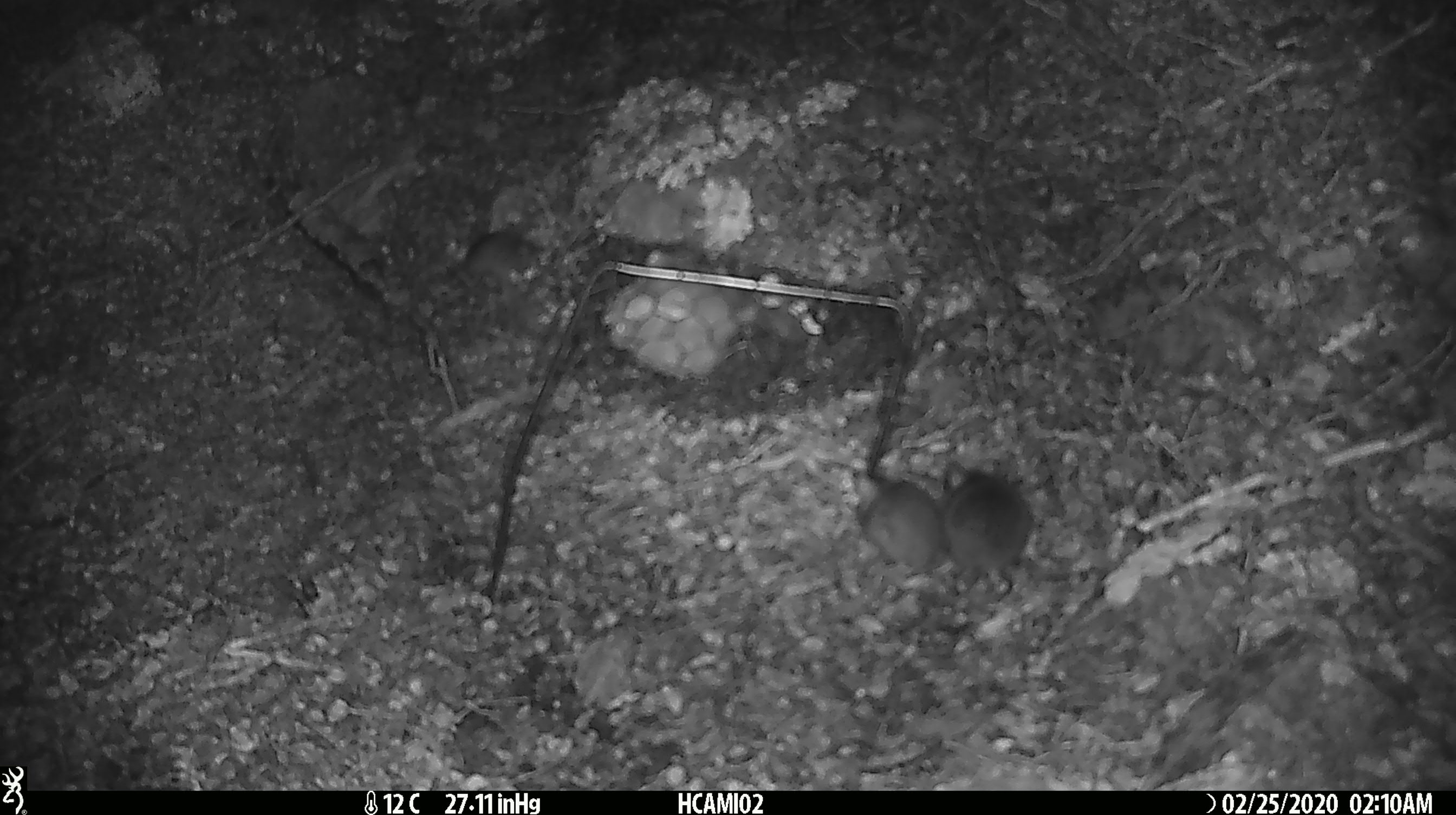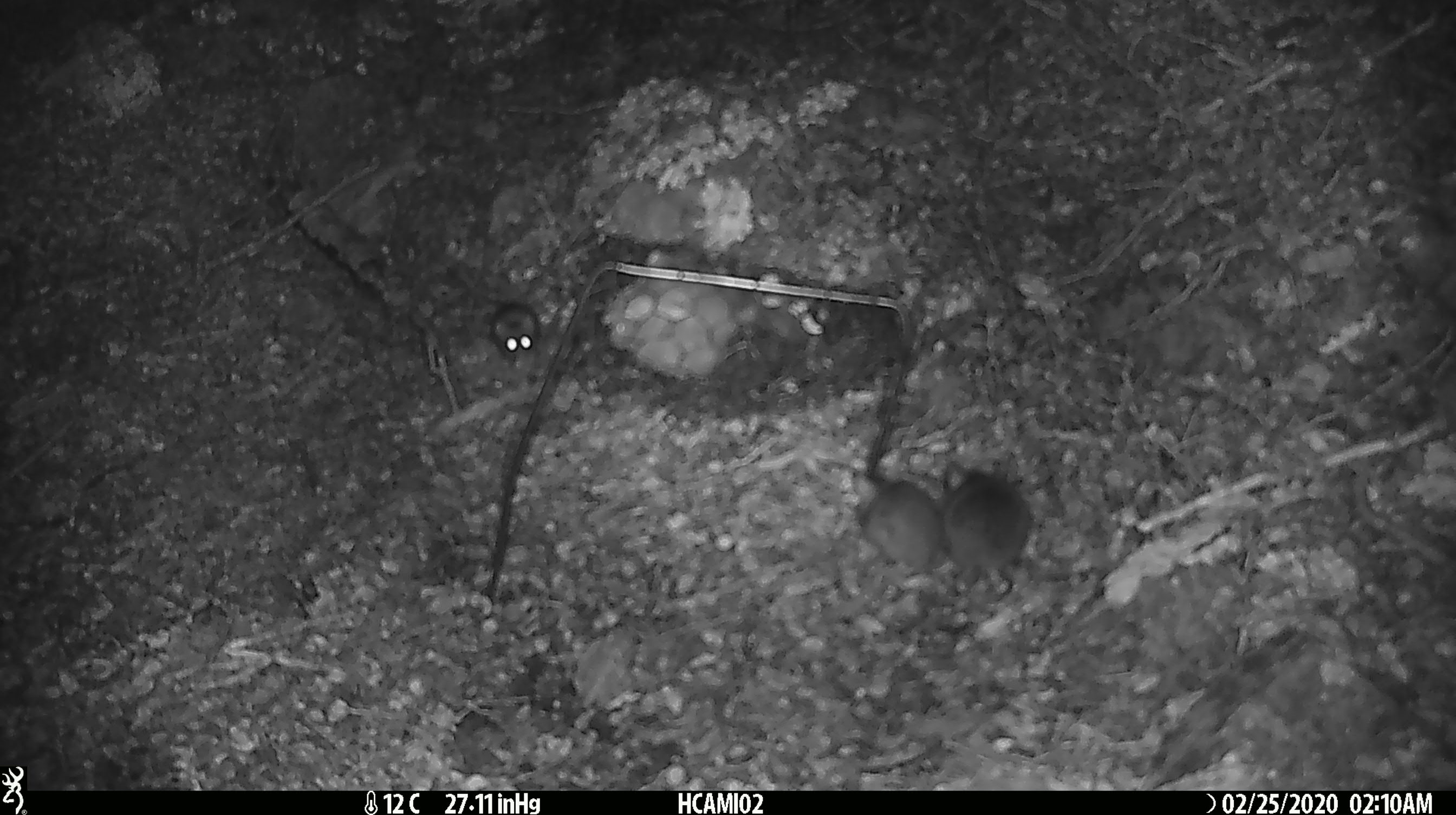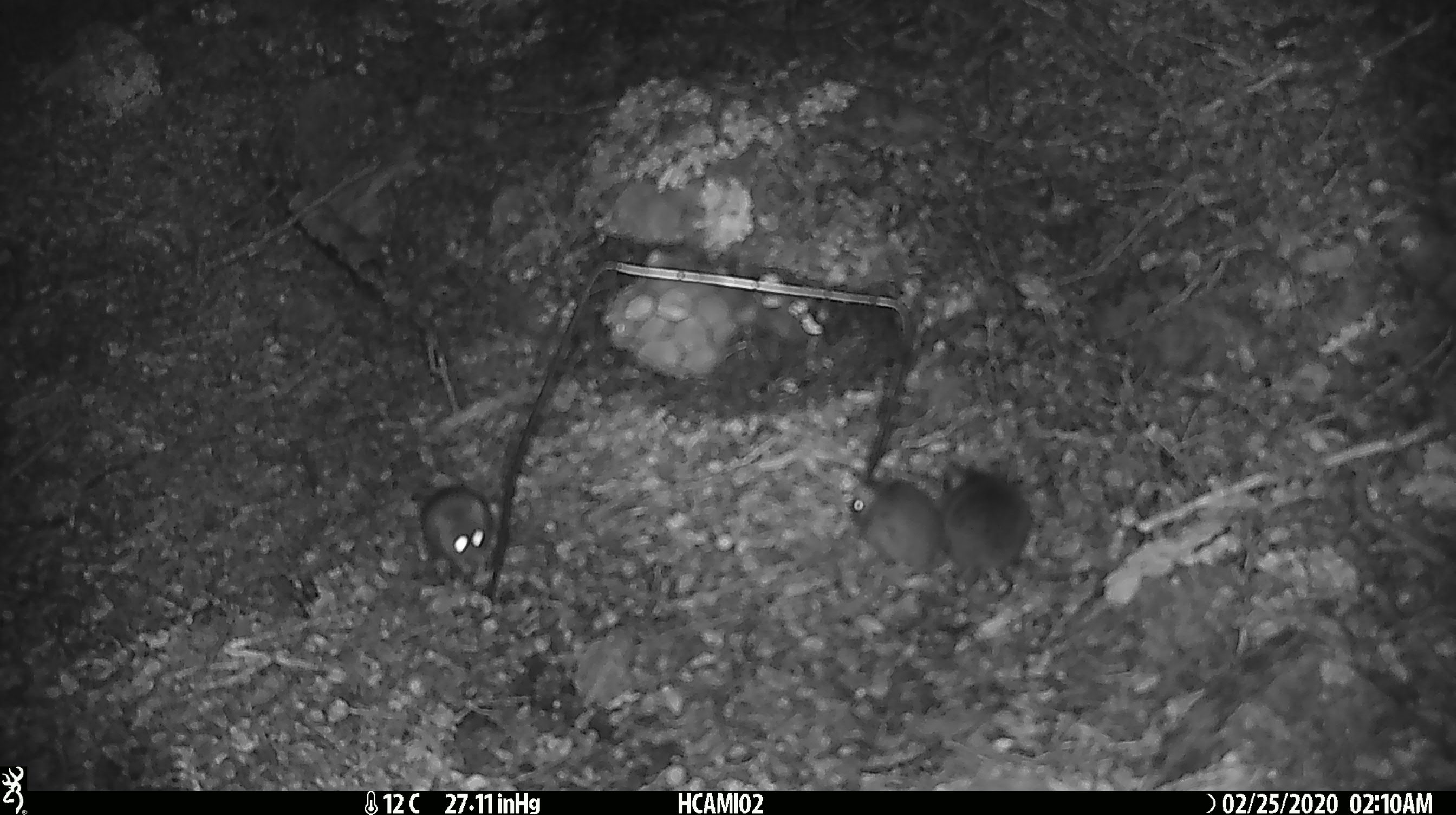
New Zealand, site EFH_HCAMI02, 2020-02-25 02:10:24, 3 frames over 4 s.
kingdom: Animalia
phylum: Chordata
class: Mammalia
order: Rodentia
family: Muridae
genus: Mus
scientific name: Mus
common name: mouse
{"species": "mouse (Mus)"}